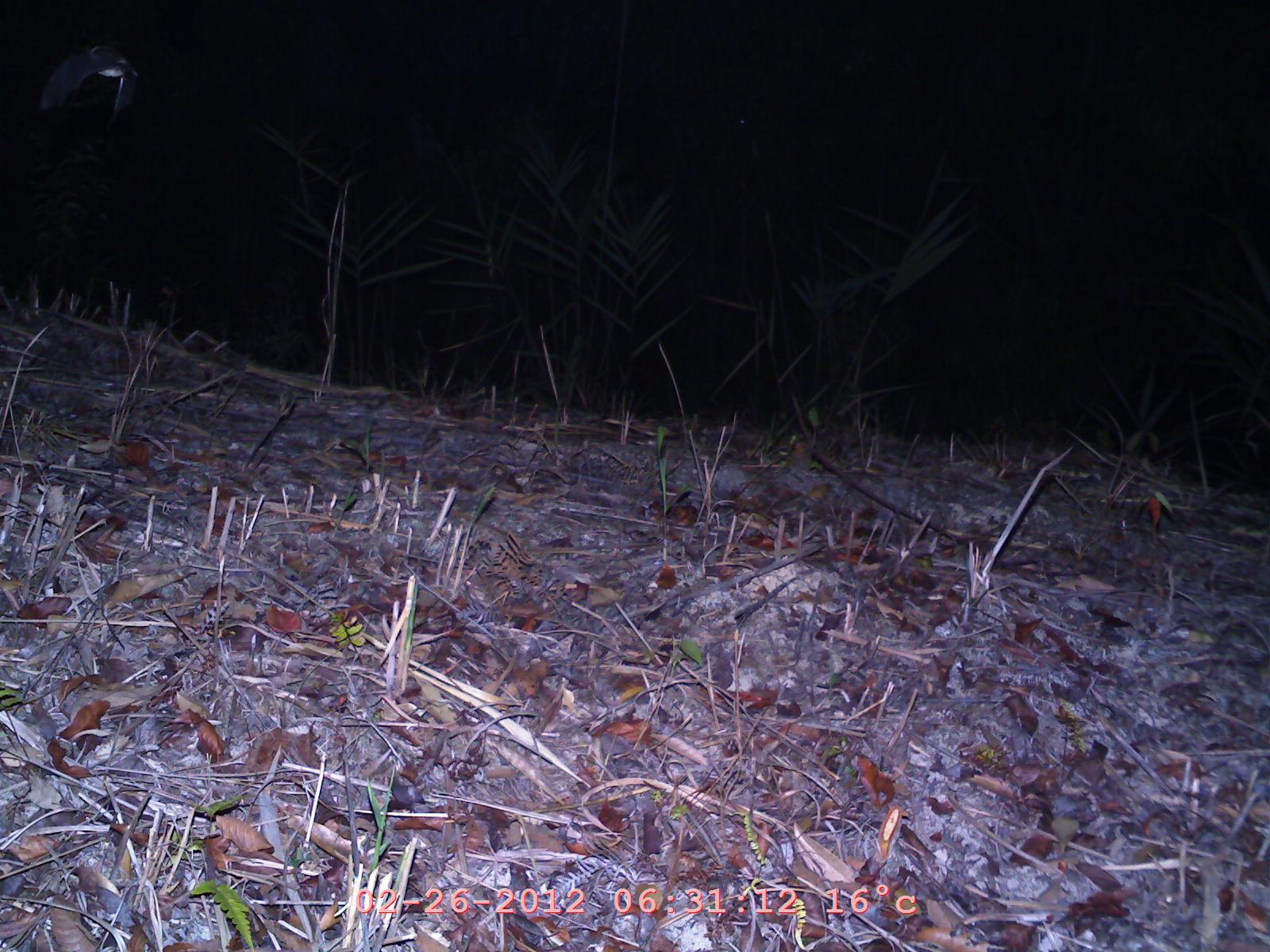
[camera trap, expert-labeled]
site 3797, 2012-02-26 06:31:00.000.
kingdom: Animalia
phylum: Chordata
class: Mammalia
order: Chiroptera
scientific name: Chiroptera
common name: bats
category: unknown bat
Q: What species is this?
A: Unknown bat (bats) (Chiroptera).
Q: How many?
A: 1.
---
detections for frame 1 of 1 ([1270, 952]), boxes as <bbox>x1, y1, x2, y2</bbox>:
unknown bat: <bbox>37, 37, 140, 131</bbox>